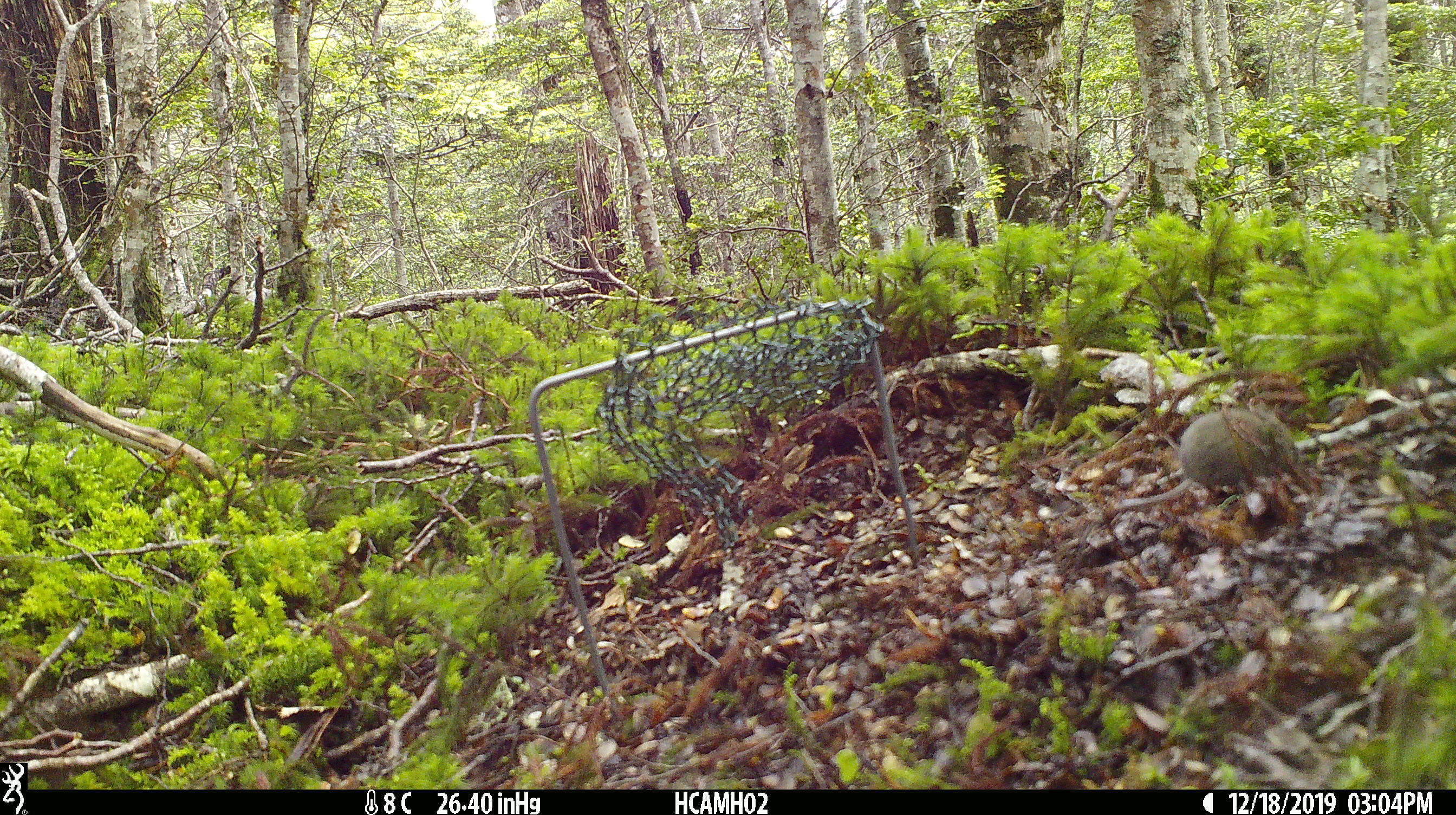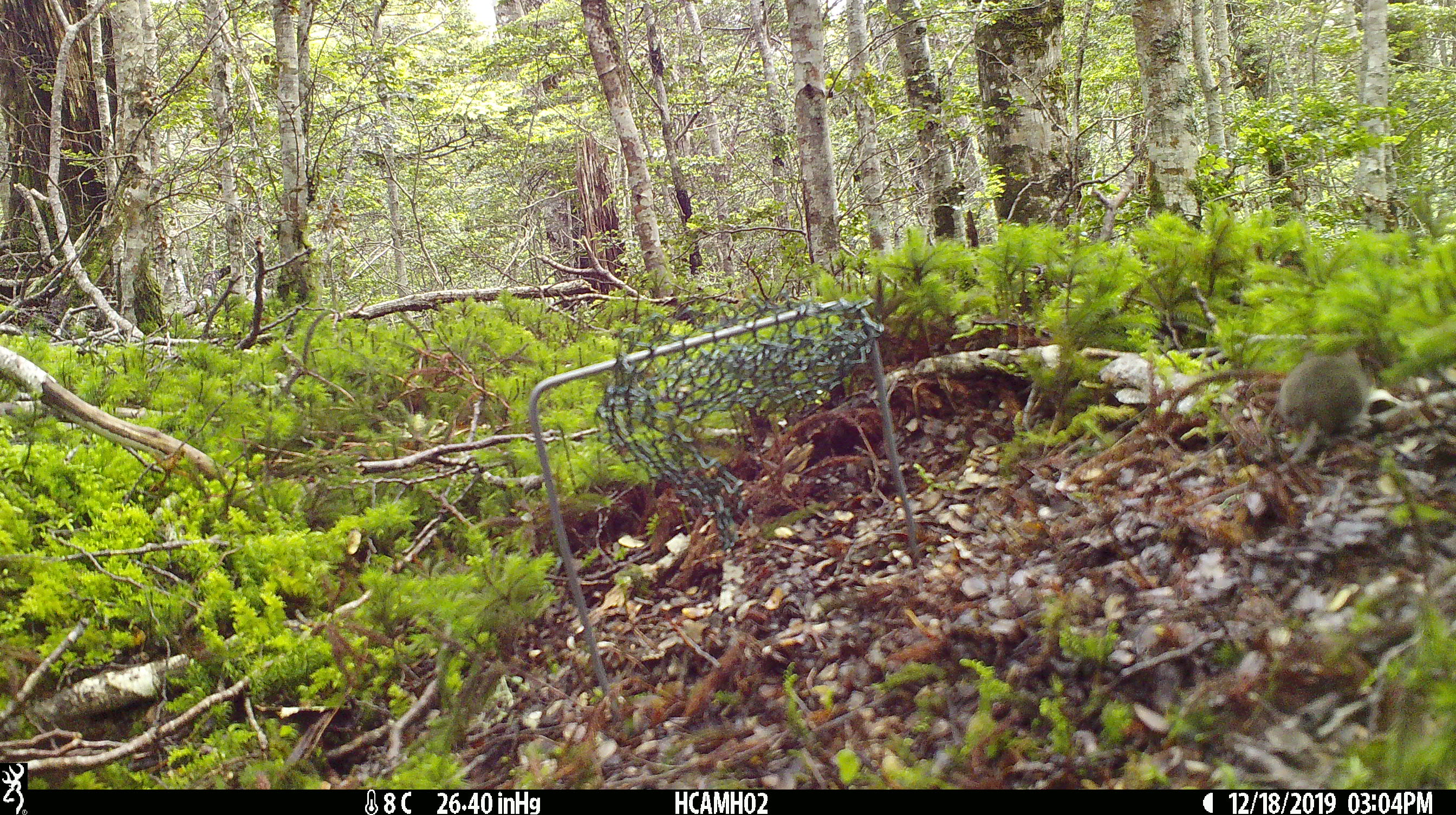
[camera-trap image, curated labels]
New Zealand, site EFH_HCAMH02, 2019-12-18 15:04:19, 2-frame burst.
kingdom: Animalia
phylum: Chordata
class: Mammalia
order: Rodentia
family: Muridae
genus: Mus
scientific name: Mus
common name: mouse